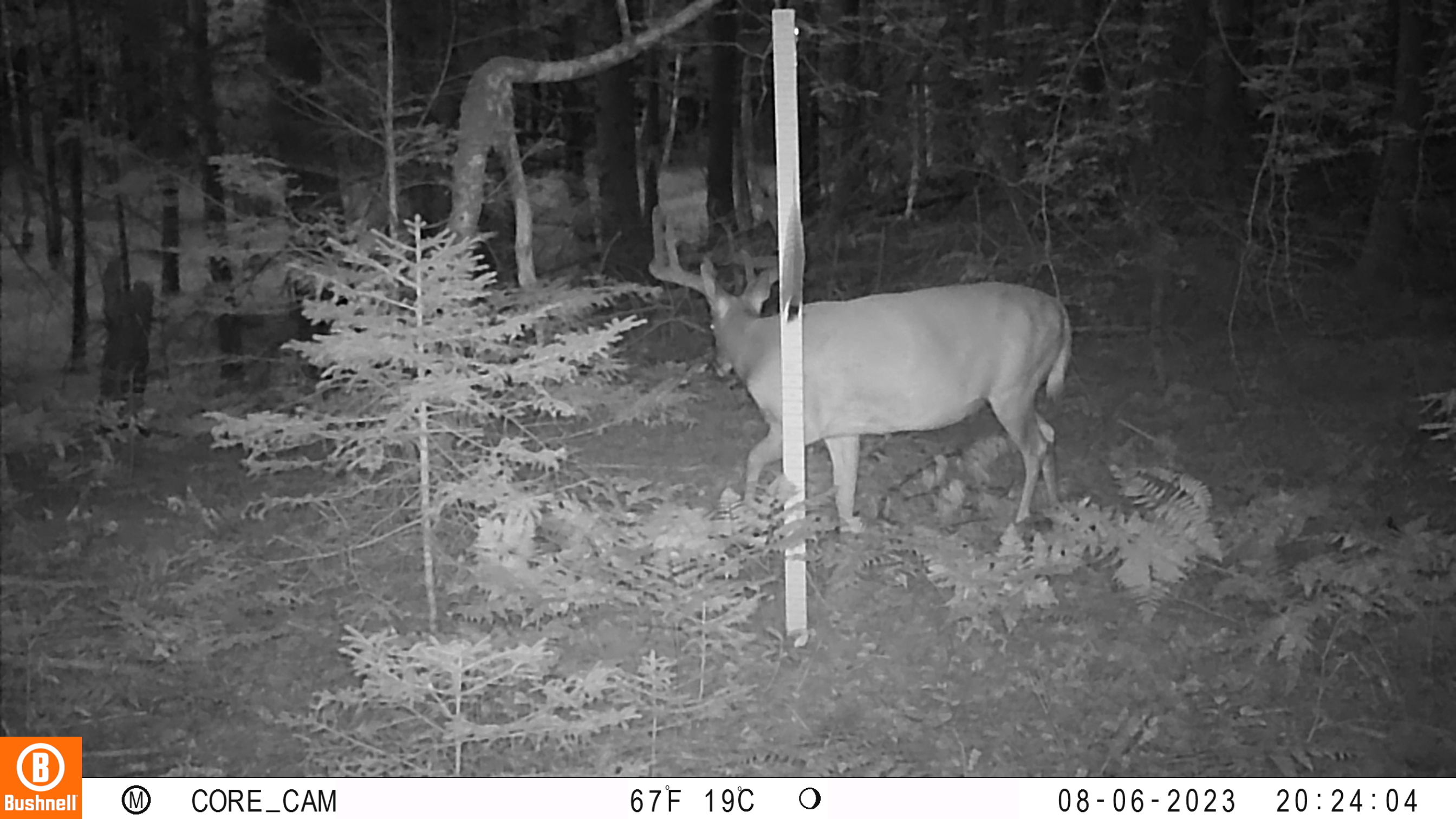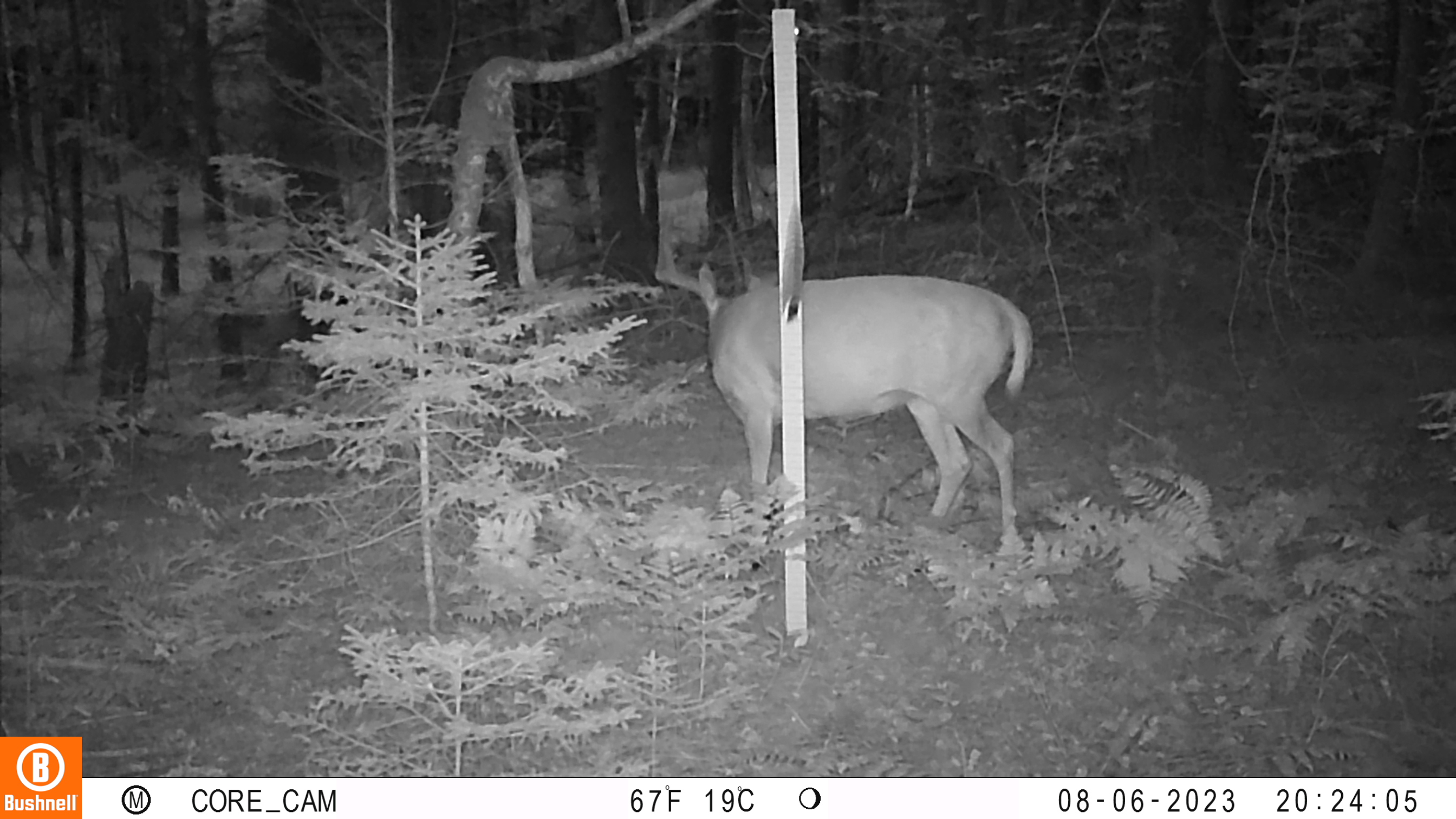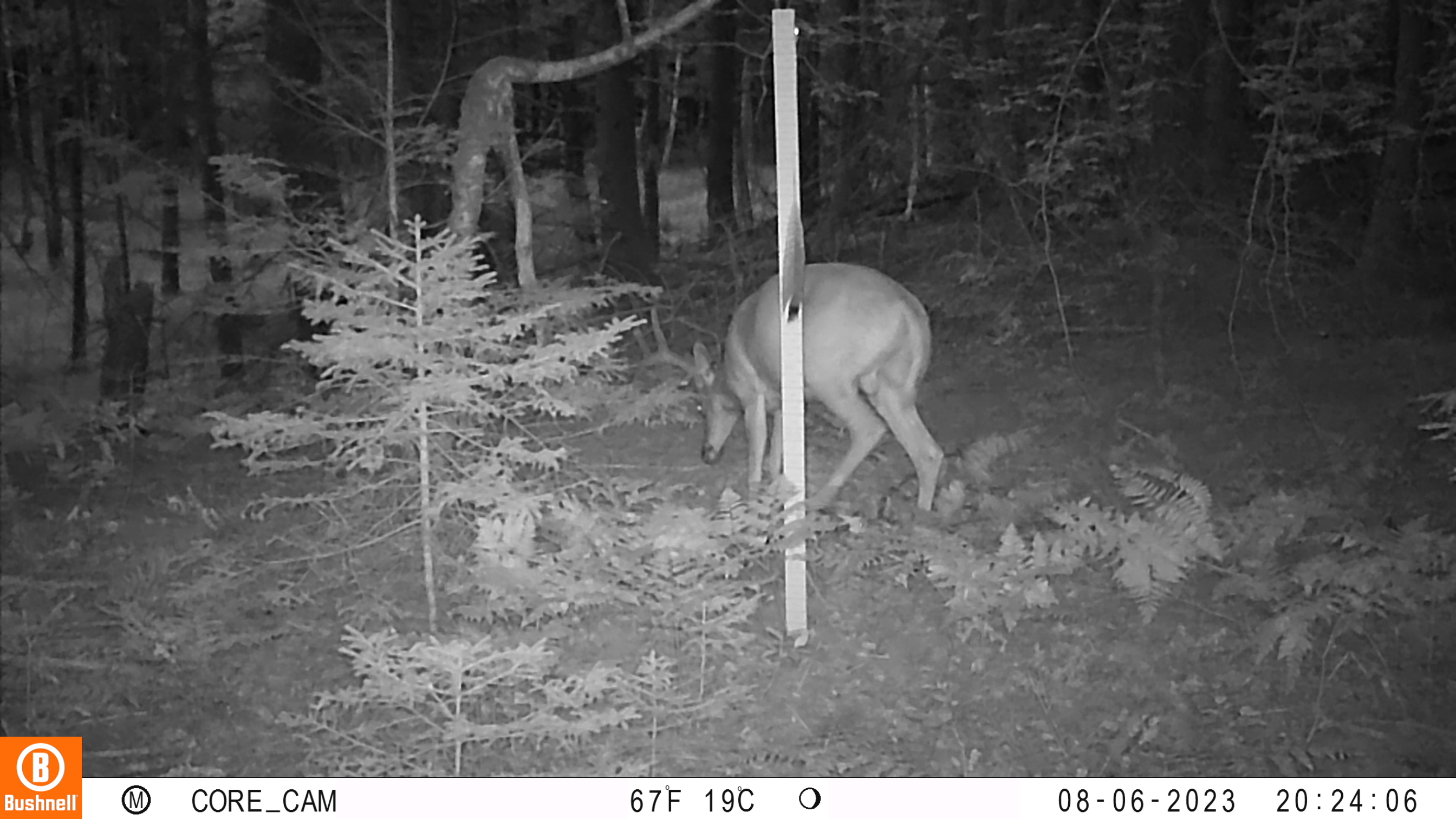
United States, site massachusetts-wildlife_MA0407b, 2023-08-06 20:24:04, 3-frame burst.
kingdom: Animalia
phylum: Chordata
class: Mammalia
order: Artiodactyla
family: Cervidae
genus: Odocoileus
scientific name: Odocoileus virginianus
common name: white-tailed deer